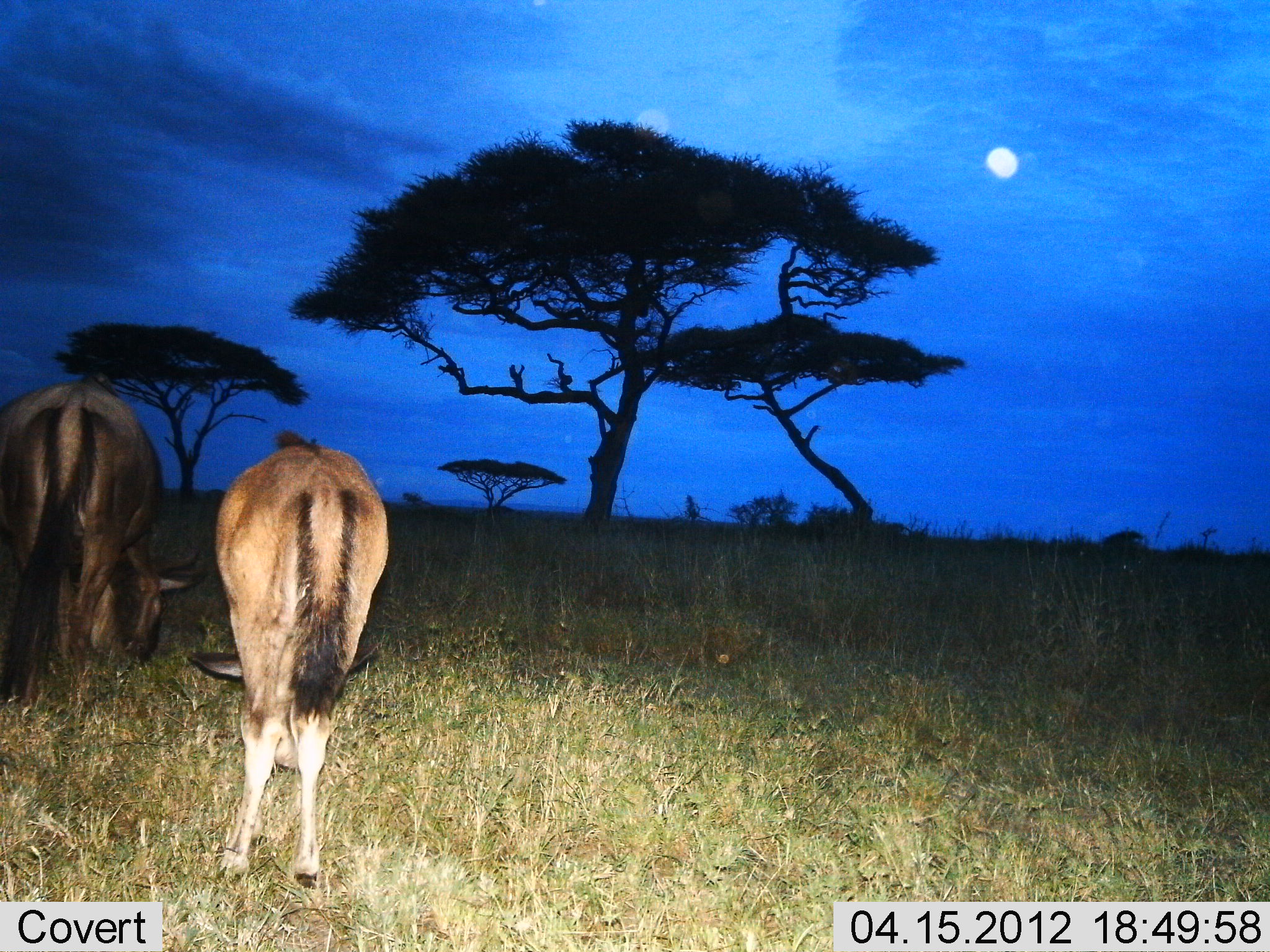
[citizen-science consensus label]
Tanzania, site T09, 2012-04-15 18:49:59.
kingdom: Animalia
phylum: Chordata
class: Mammalia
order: Artiodactyla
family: Bovidae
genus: Connochaetes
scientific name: Connochaetes taurinus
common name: blue wildebeest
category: wildebeest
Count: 2.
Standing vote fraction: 30%.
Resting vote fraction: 0%.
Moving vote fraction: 0%.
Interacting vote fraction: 0%.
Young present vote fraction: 85%.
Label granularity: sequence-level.